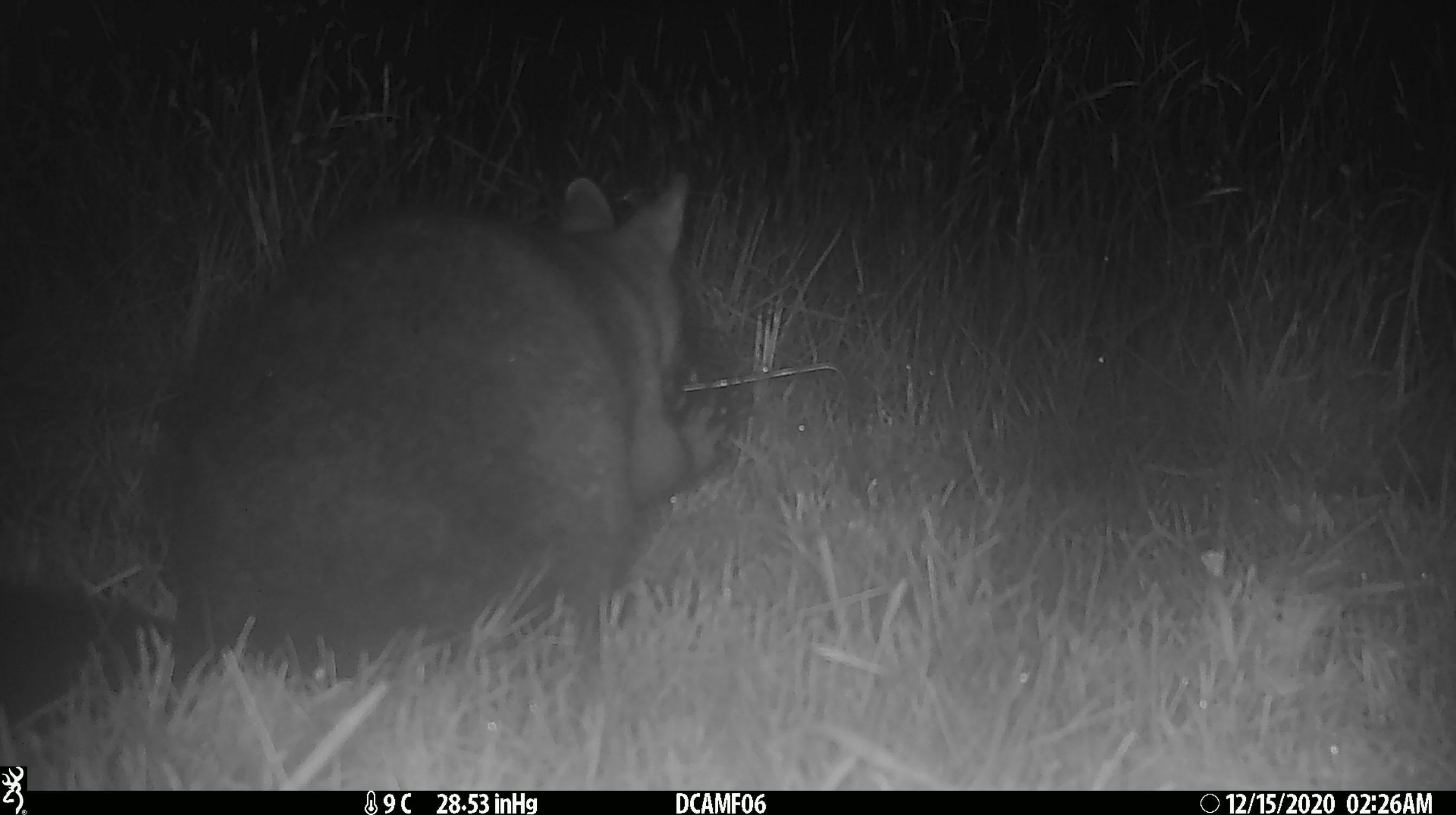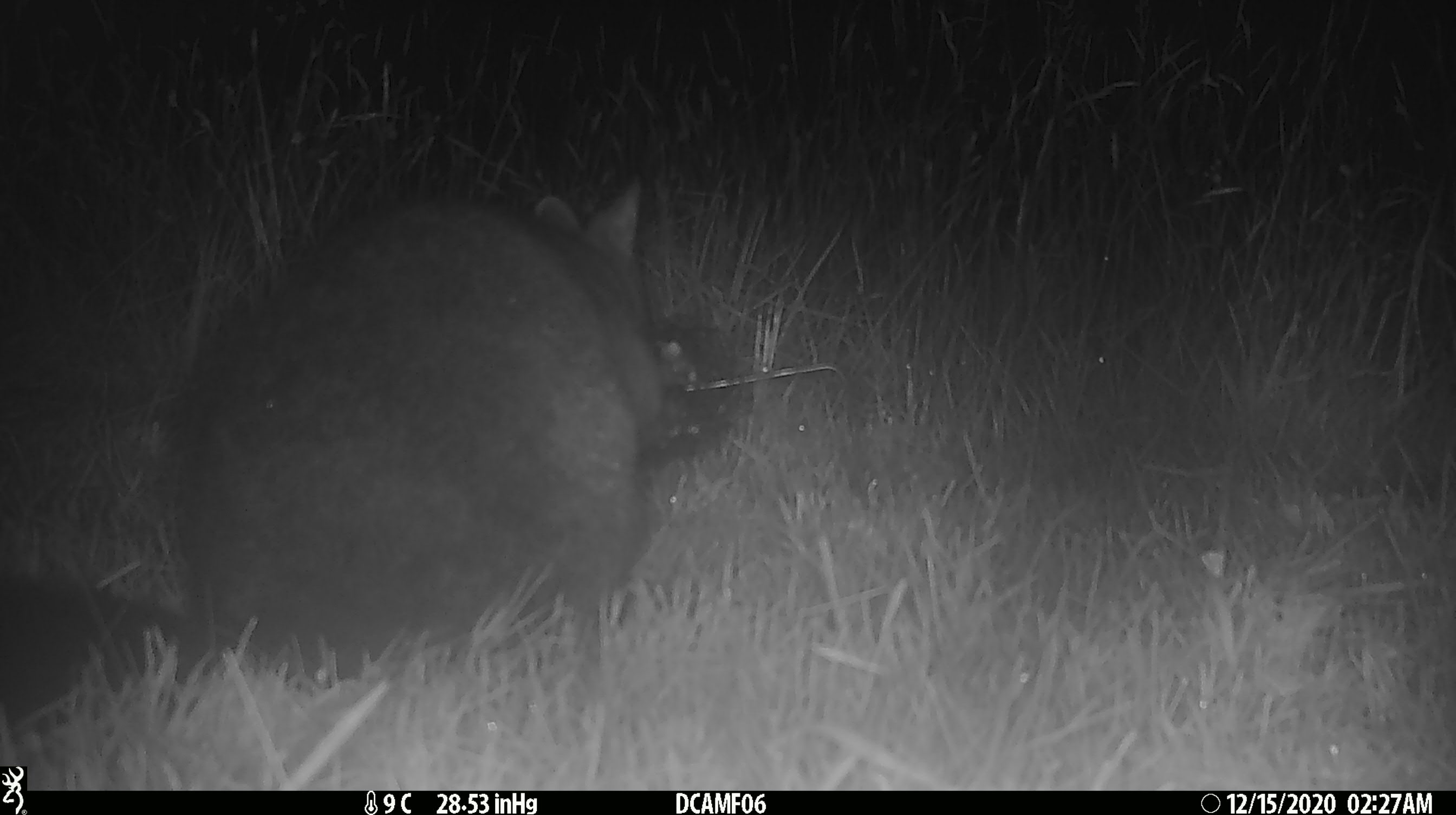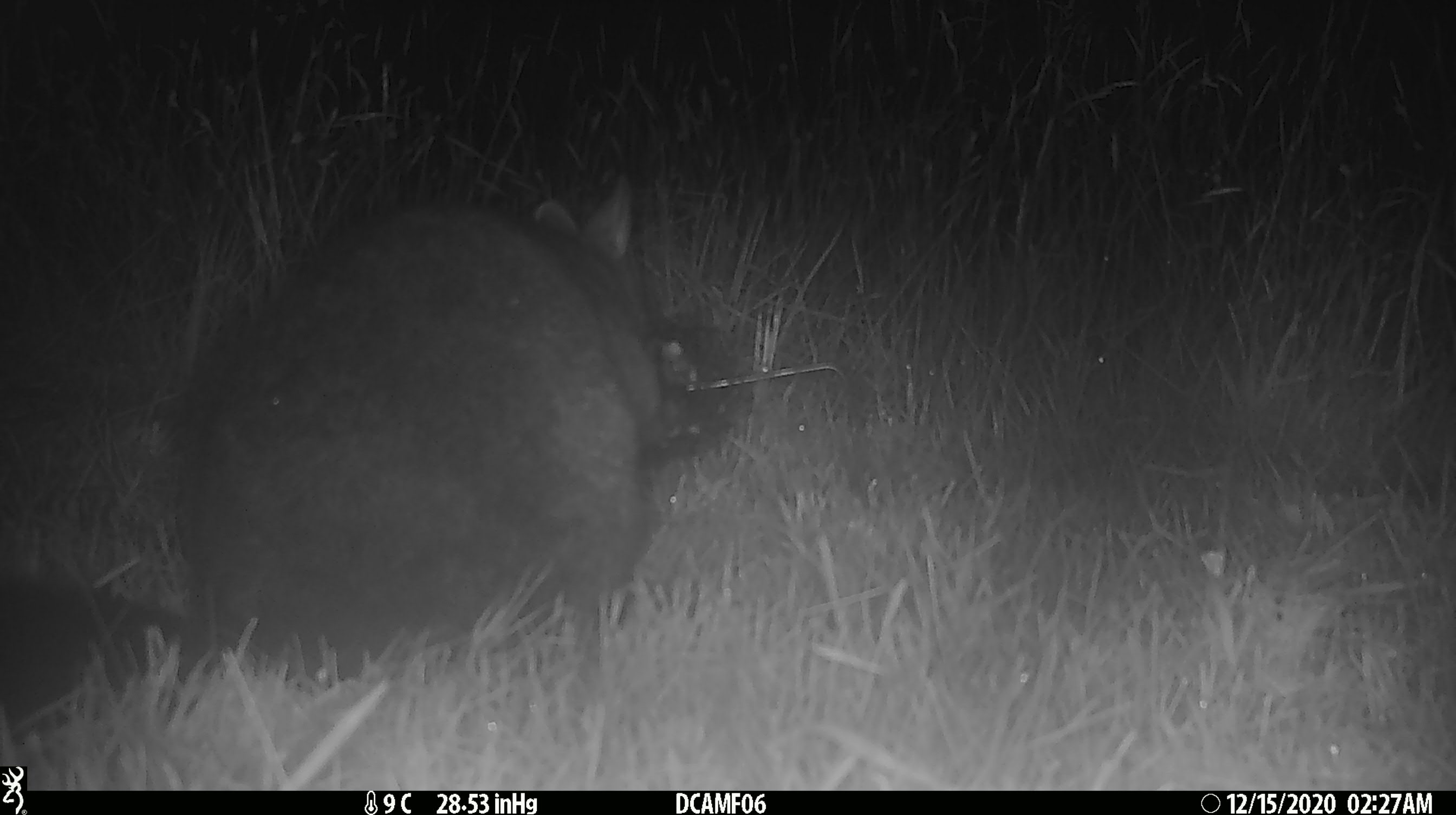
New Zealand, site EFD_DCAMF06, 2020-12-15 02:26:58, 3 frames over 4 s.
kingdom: Animalia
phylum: Chordata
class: Mammalia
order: Diprotodontia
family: Phalangeridae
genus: Trichosurus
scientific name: Trichosurus vulpecula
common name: common brushtail possum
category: possum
Possum (common brushtail possum) (Trichosurus vulpecula).